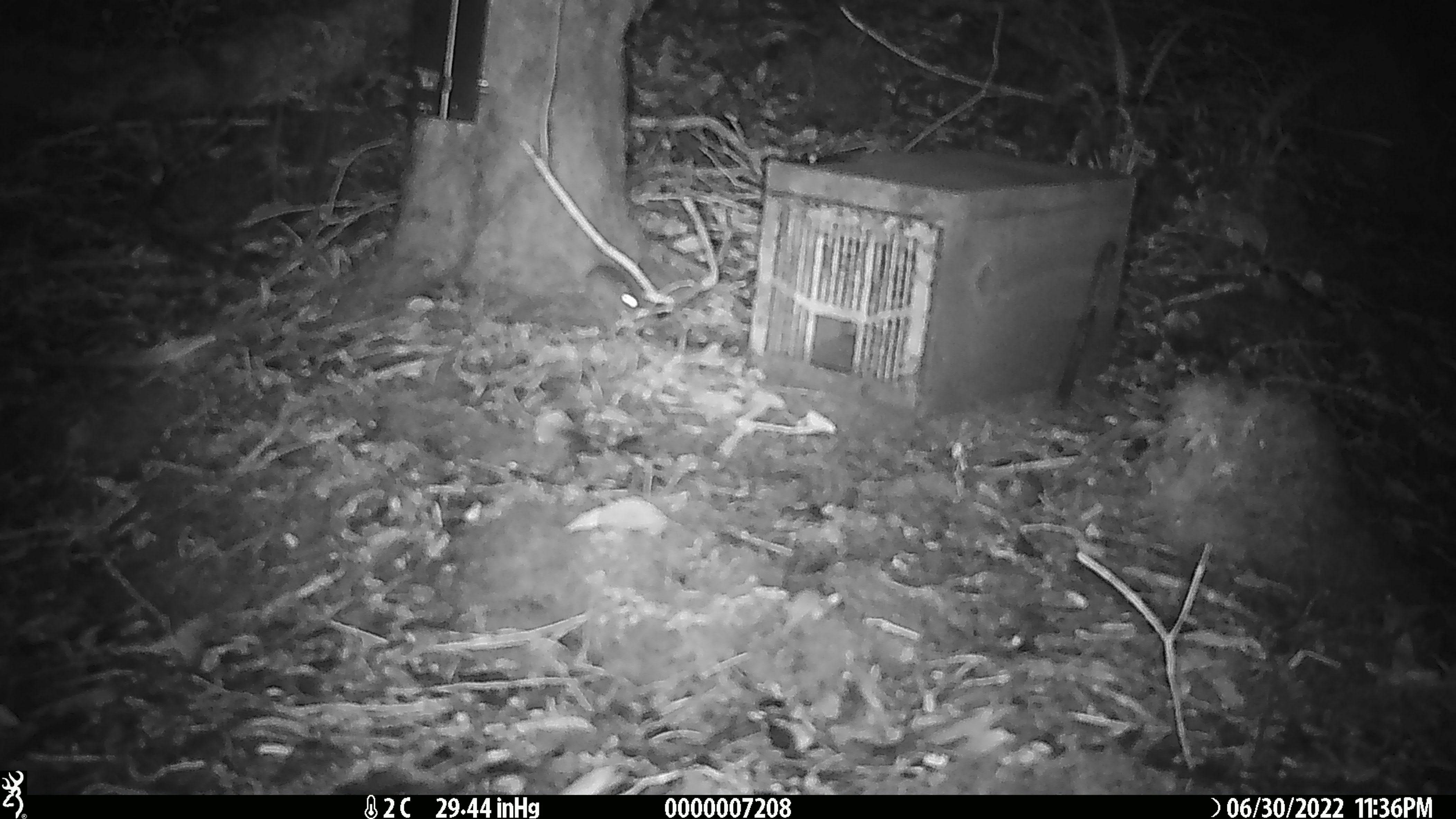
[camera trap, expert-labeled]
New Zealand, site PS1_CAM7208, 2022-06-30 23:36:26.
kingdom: Animalia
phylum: Chordata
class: Mammalia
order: Rodentia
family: Muridae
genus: Mus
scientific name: Mus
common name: mouse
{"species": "mouse (Mus)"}